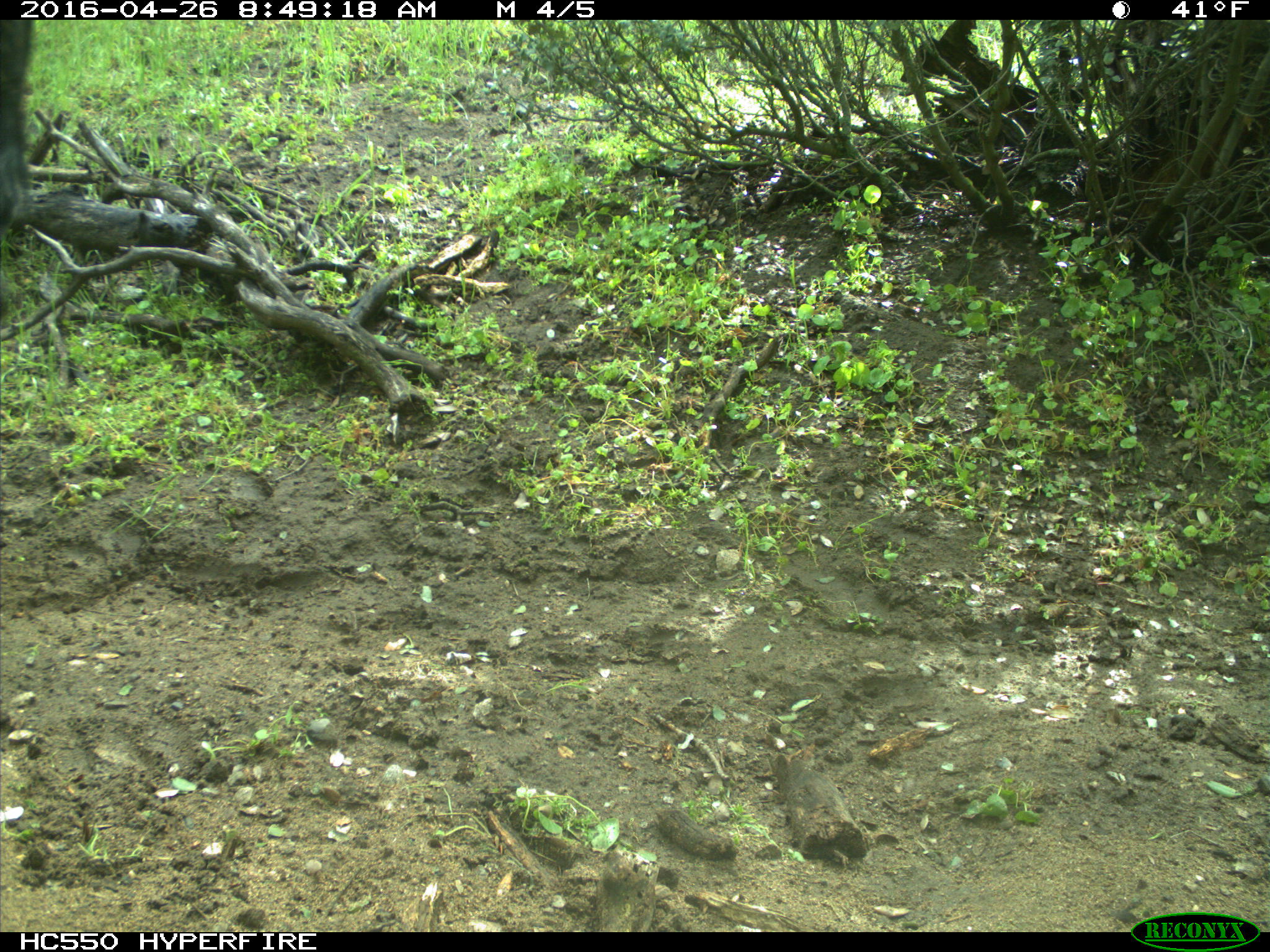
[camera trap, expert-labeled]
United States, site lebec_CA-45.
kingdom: Animalia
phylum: Chordata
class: Mammalia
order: Artiodactyla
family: Bovidae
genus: Bos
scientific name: Bos taurus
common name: domestic cow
Bos taurus (domestic cow).